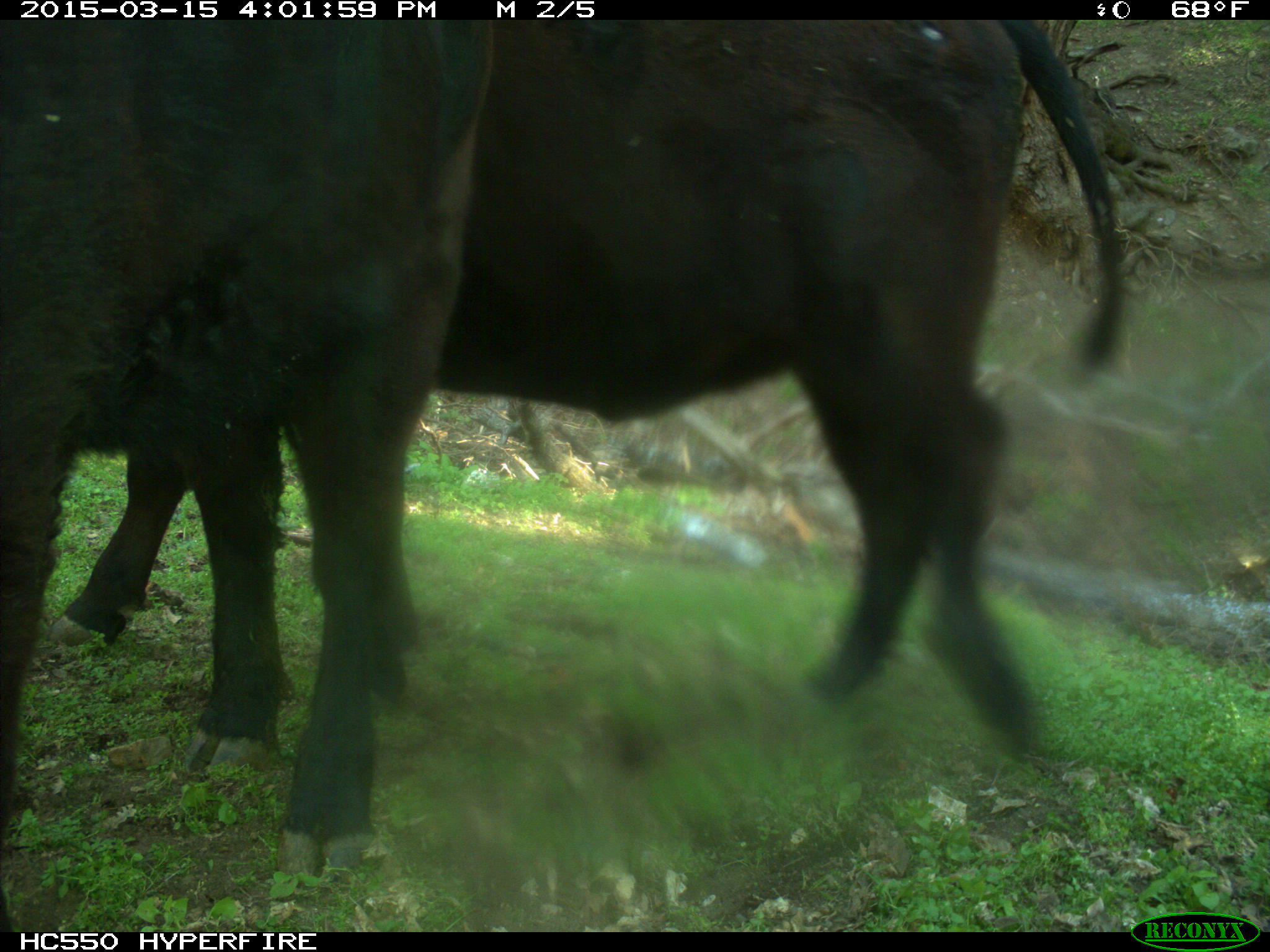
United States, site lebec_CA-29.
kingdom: Animalia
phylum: Chordata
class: Mammalia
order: Artiodactyla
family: Bovidae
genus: Bos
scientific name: Bos taurus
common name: domestic cow